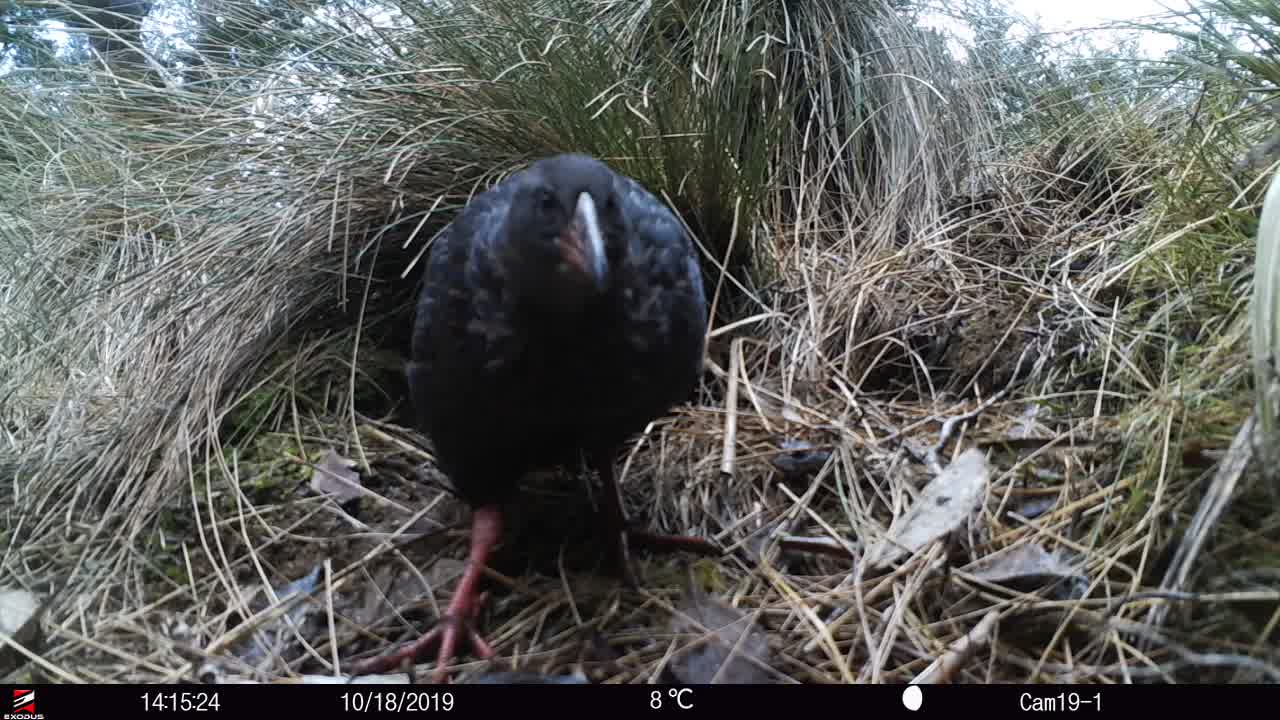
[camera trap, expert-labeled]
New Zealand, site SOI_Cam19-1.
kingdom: Animalia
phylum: Chordata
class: Aves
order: Gruiformes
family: Rallidae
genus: Gallirallus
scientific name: Gallirallus australis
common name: weka